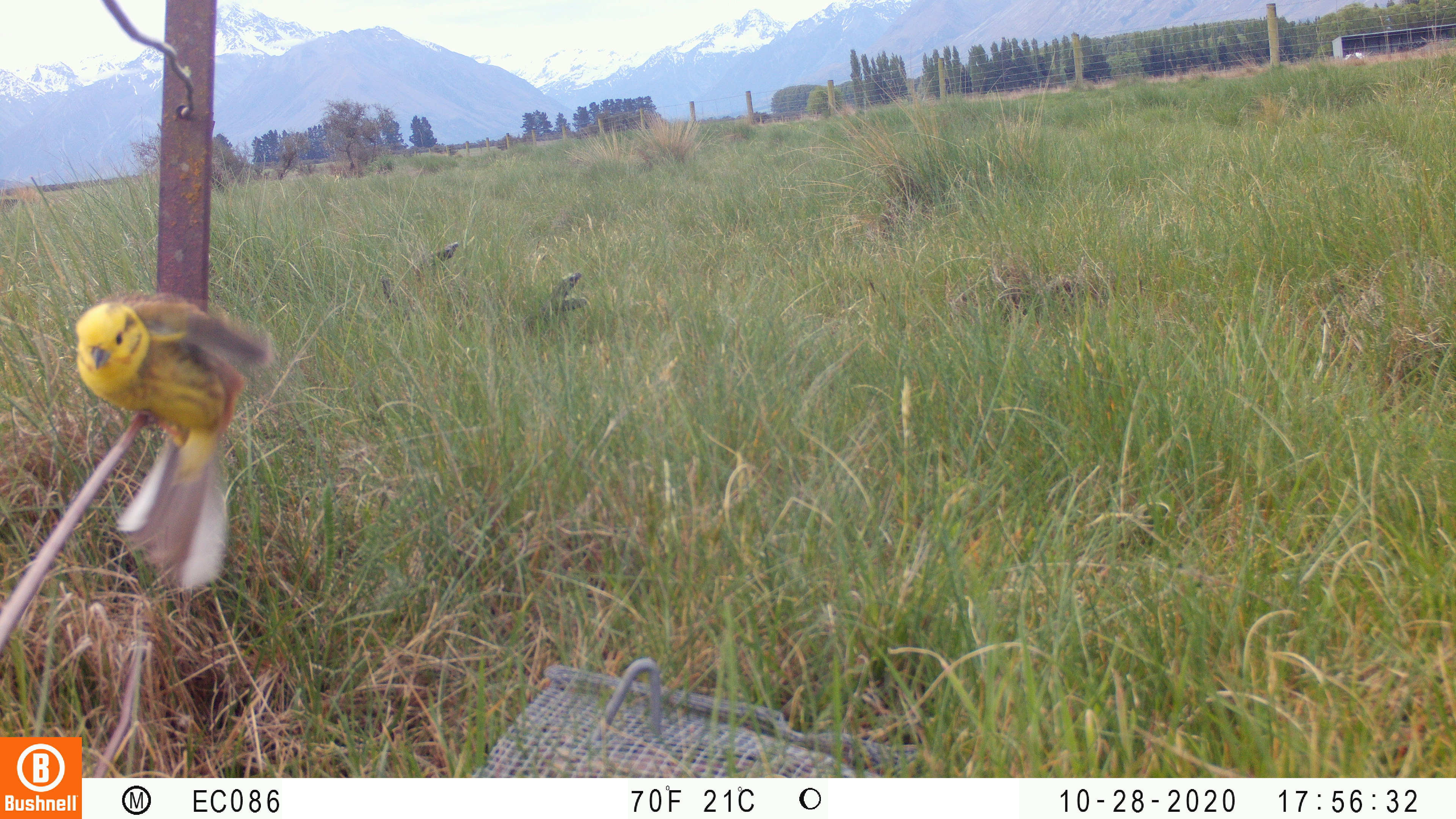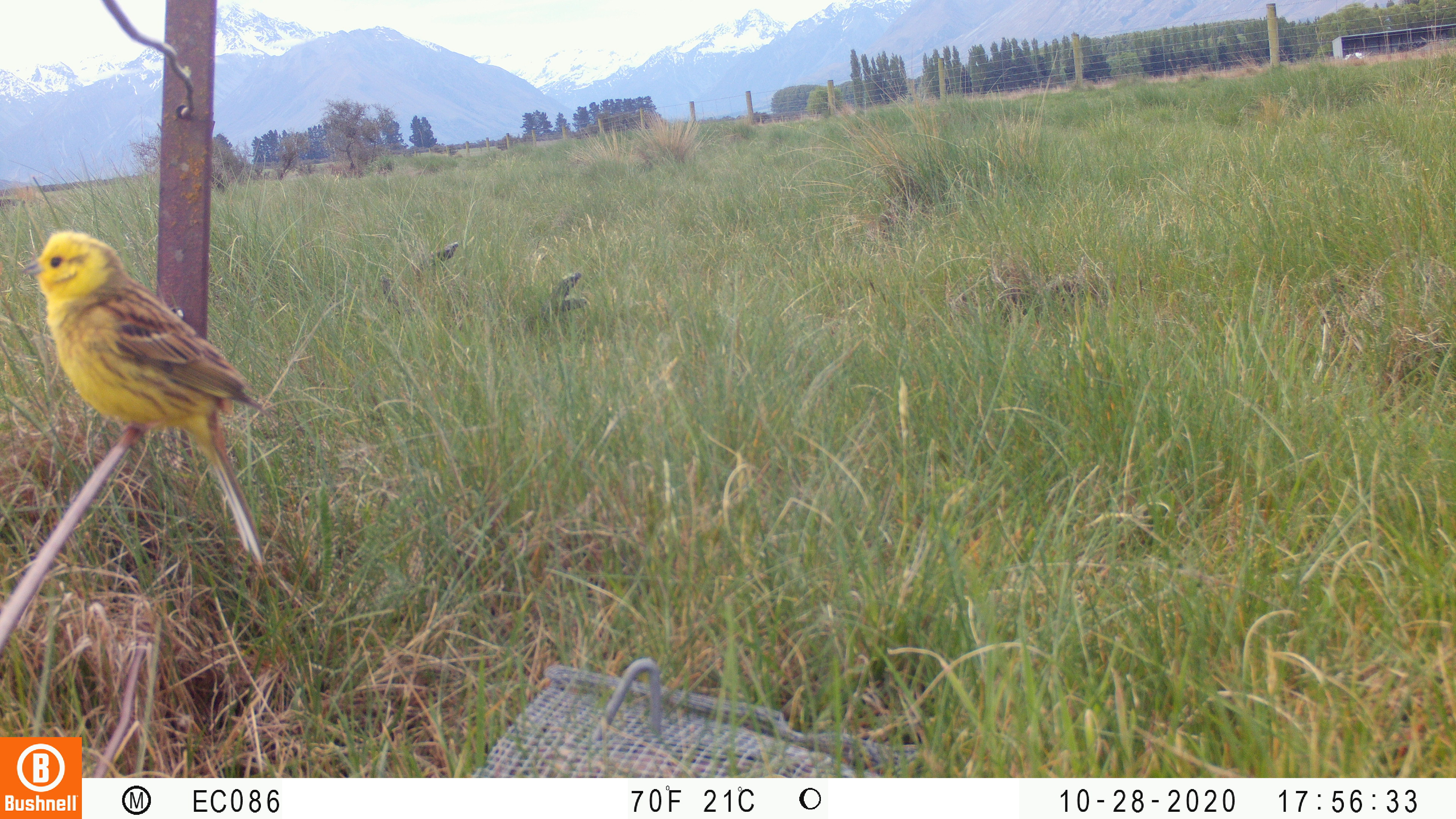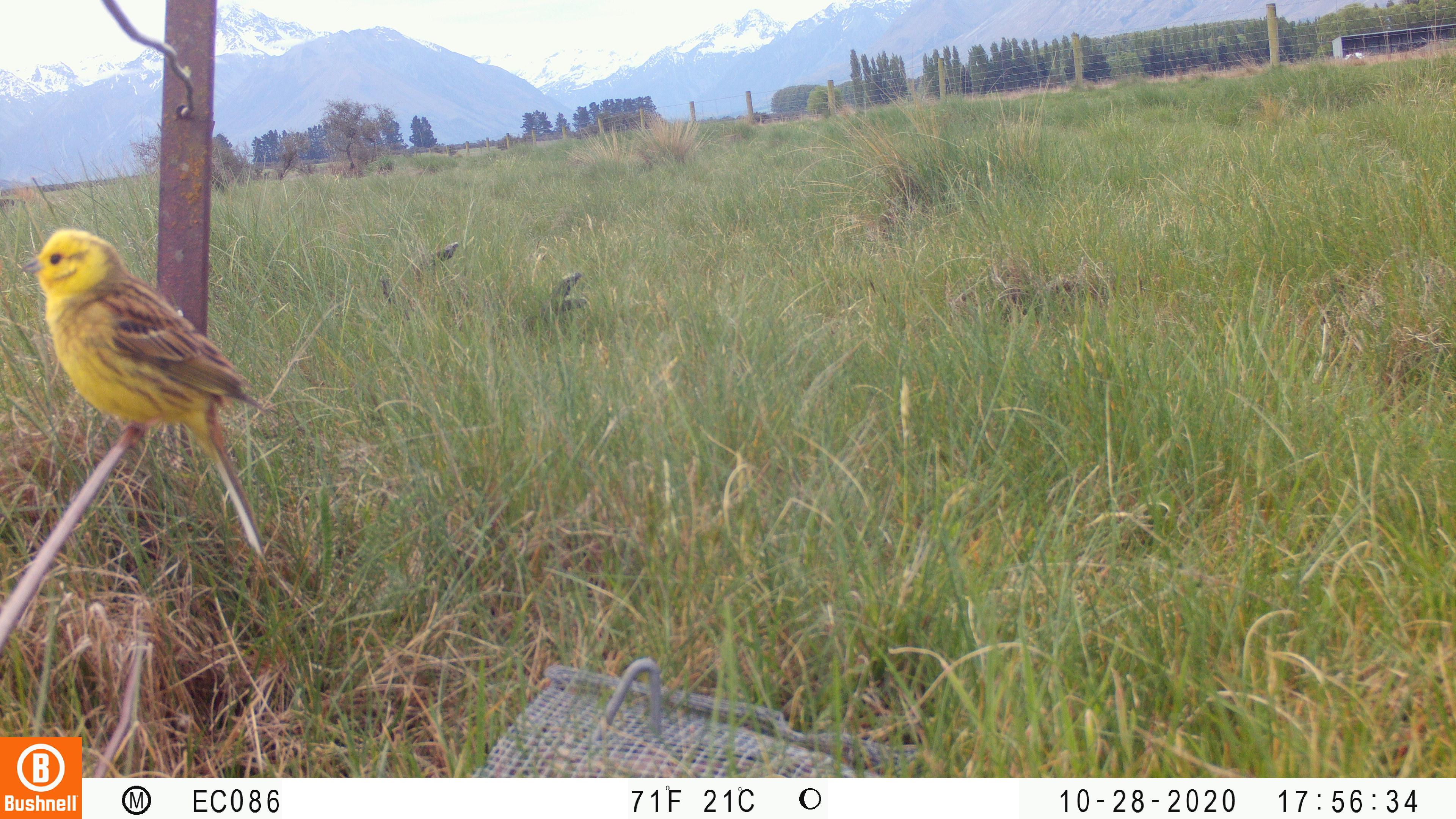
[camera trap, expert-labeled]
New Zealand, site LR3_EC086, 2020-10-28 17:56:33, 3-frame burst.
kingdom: Animalia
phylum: Chordata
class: Aves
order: Passeriformes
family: Emberizidae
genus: Emberiza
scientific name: Emberiza citrinella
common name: yellowhammer